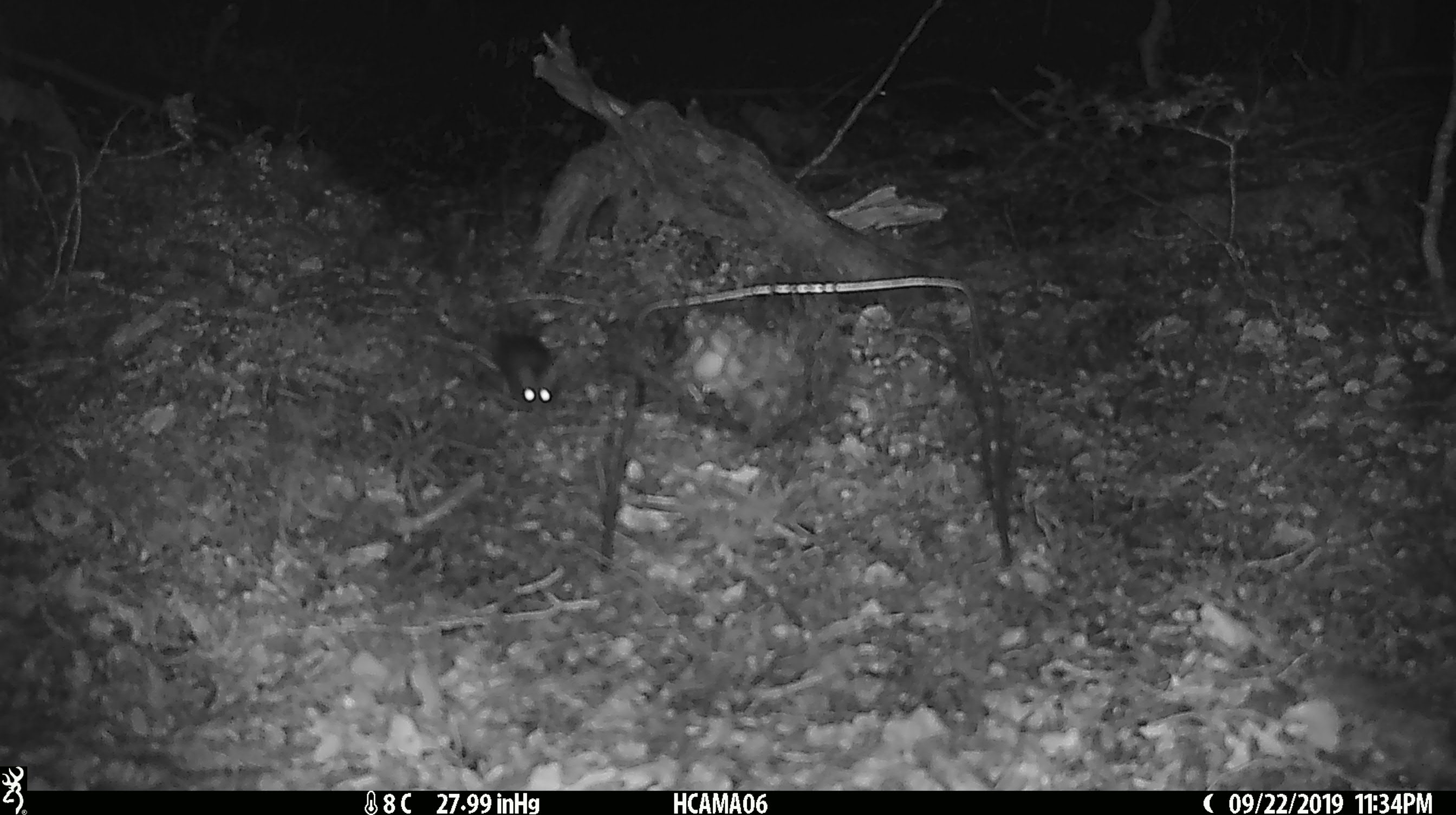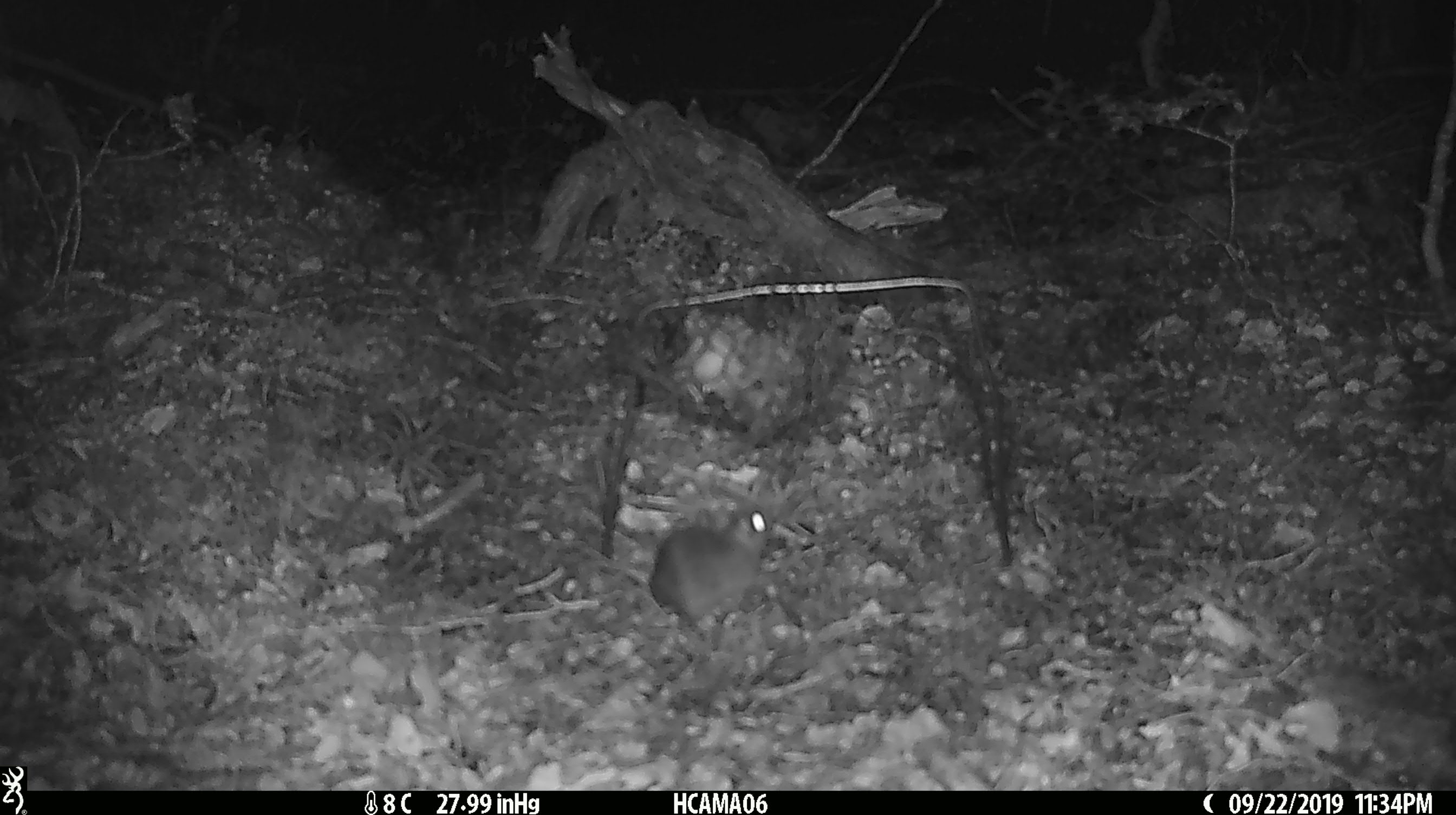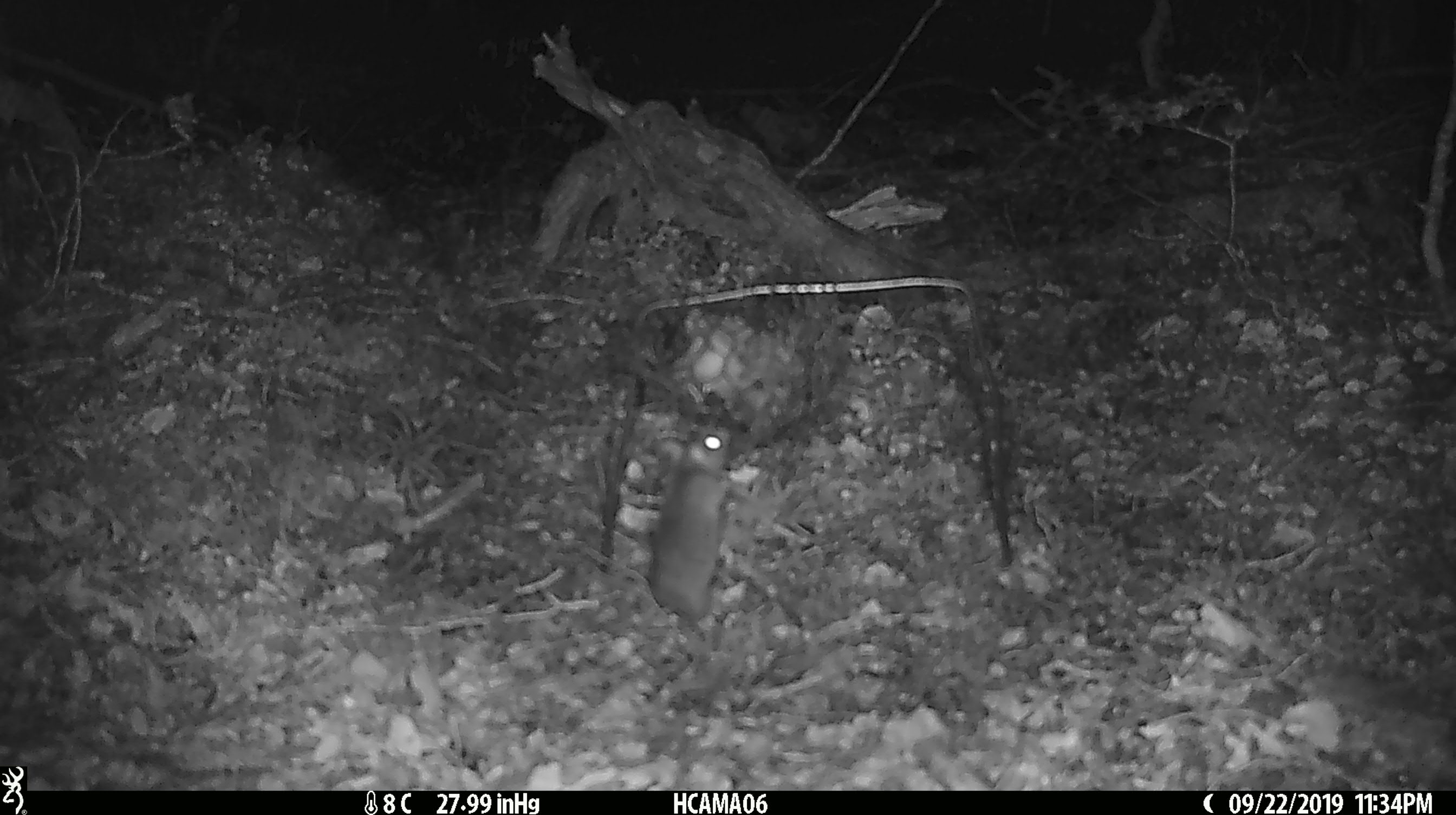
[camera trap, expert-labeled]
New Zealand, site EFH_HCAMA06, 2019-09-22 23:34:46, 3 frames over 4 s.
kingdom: Animalia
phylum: Chordata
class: Mammalia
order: Rodentia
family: Muridae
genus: Mus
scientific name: Mus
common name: mouse